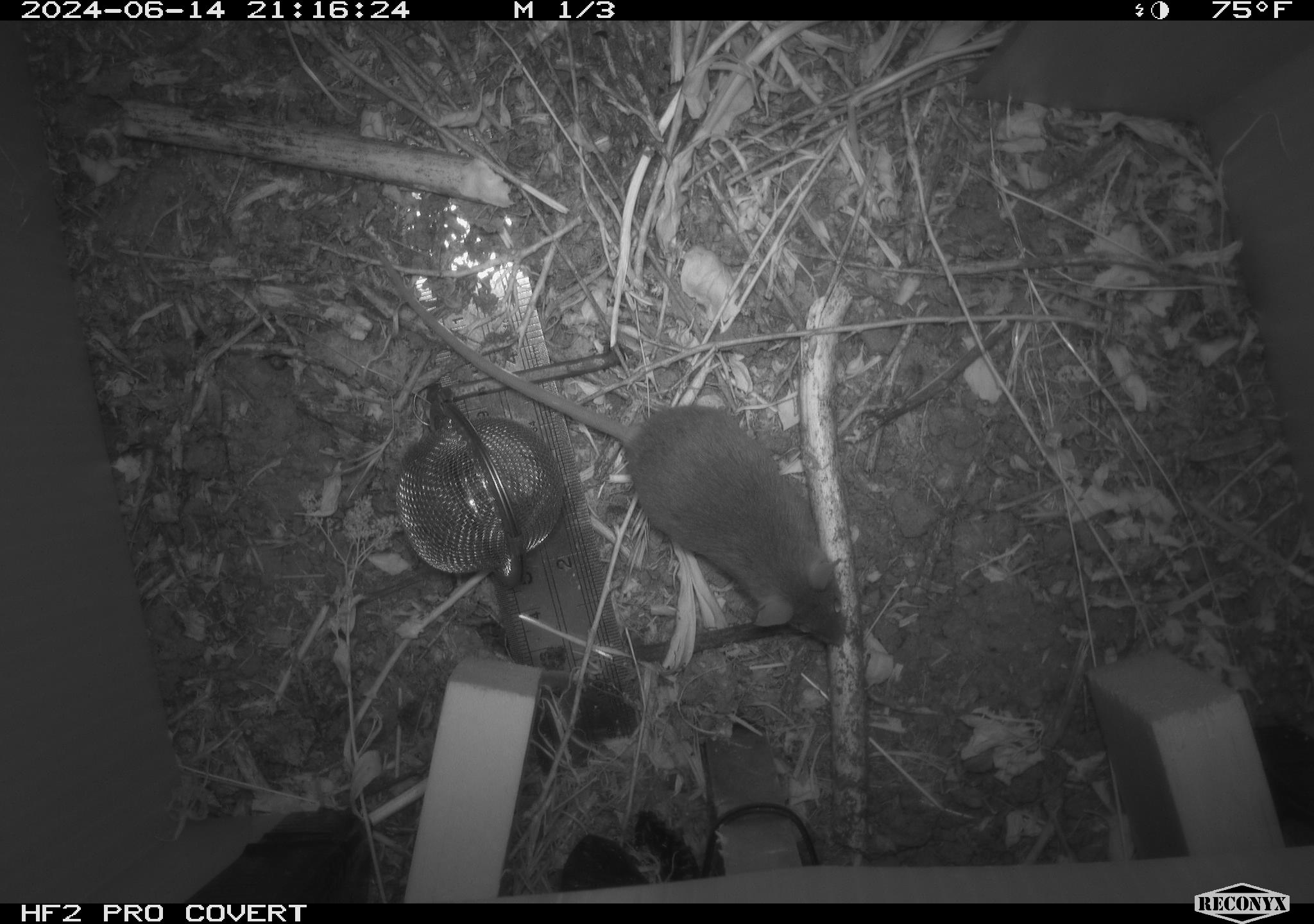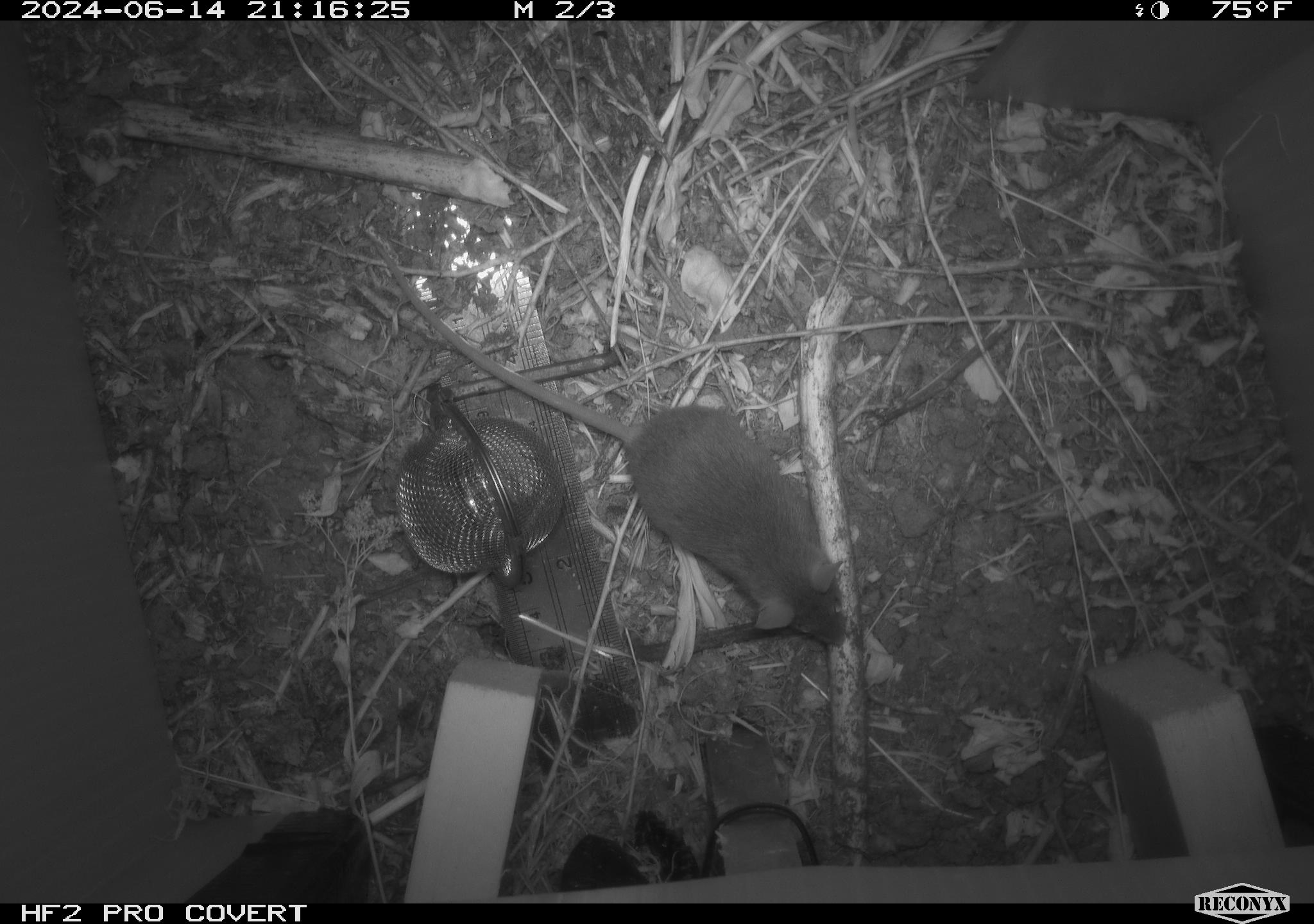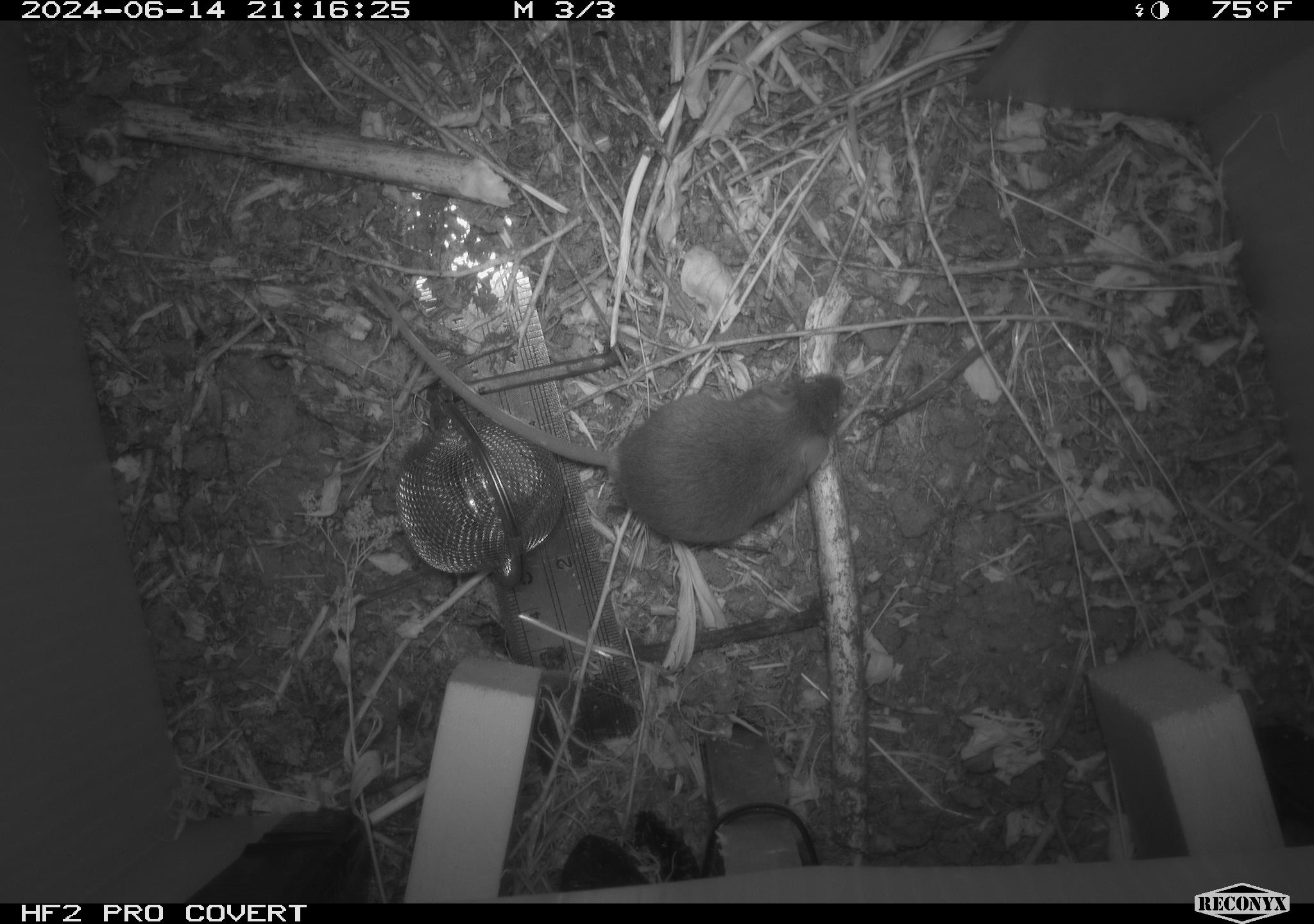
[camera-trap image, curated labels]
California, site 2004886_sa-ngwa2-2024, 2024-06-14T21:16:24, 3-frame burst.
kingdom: Animalia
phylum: Chordata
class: Mammalia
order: Rodentia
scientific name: Rodentia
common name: mouse species